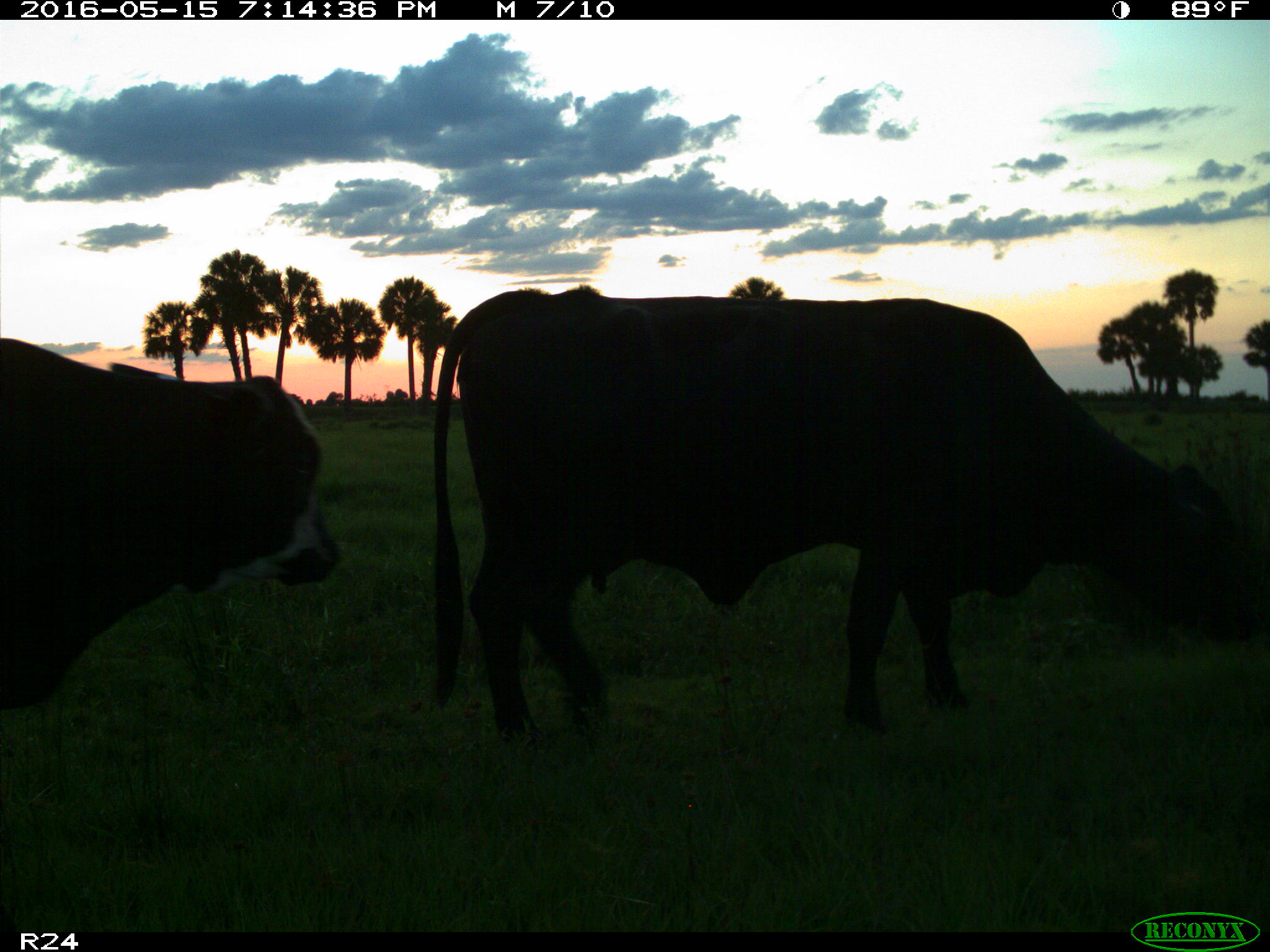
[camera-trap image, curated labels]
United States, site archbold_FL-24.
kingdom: Animalia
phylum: Chordata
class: Mammalia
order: Artiodactyla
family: Bovidae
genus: Bos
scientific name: Bos taurus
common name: domestic cow